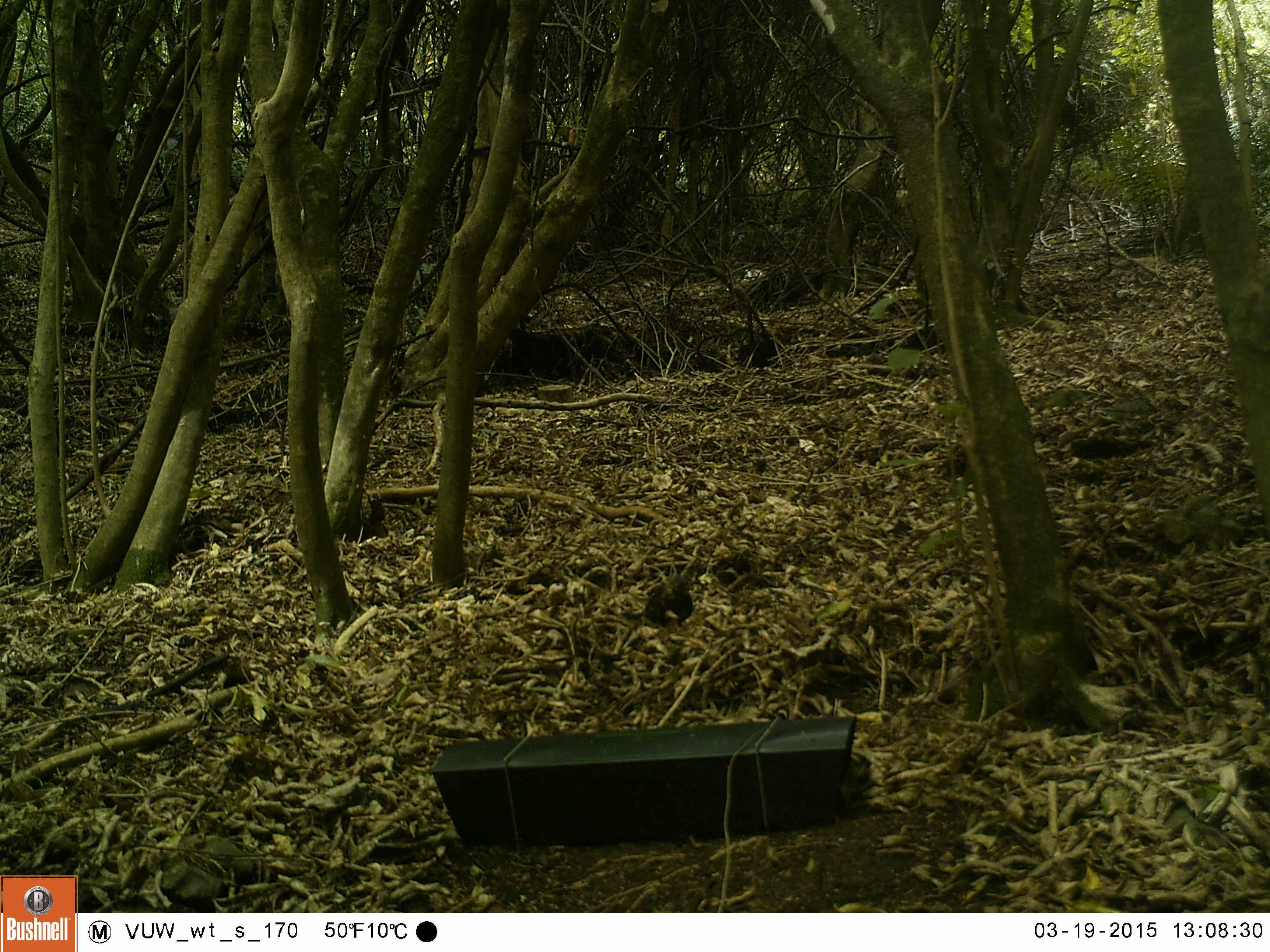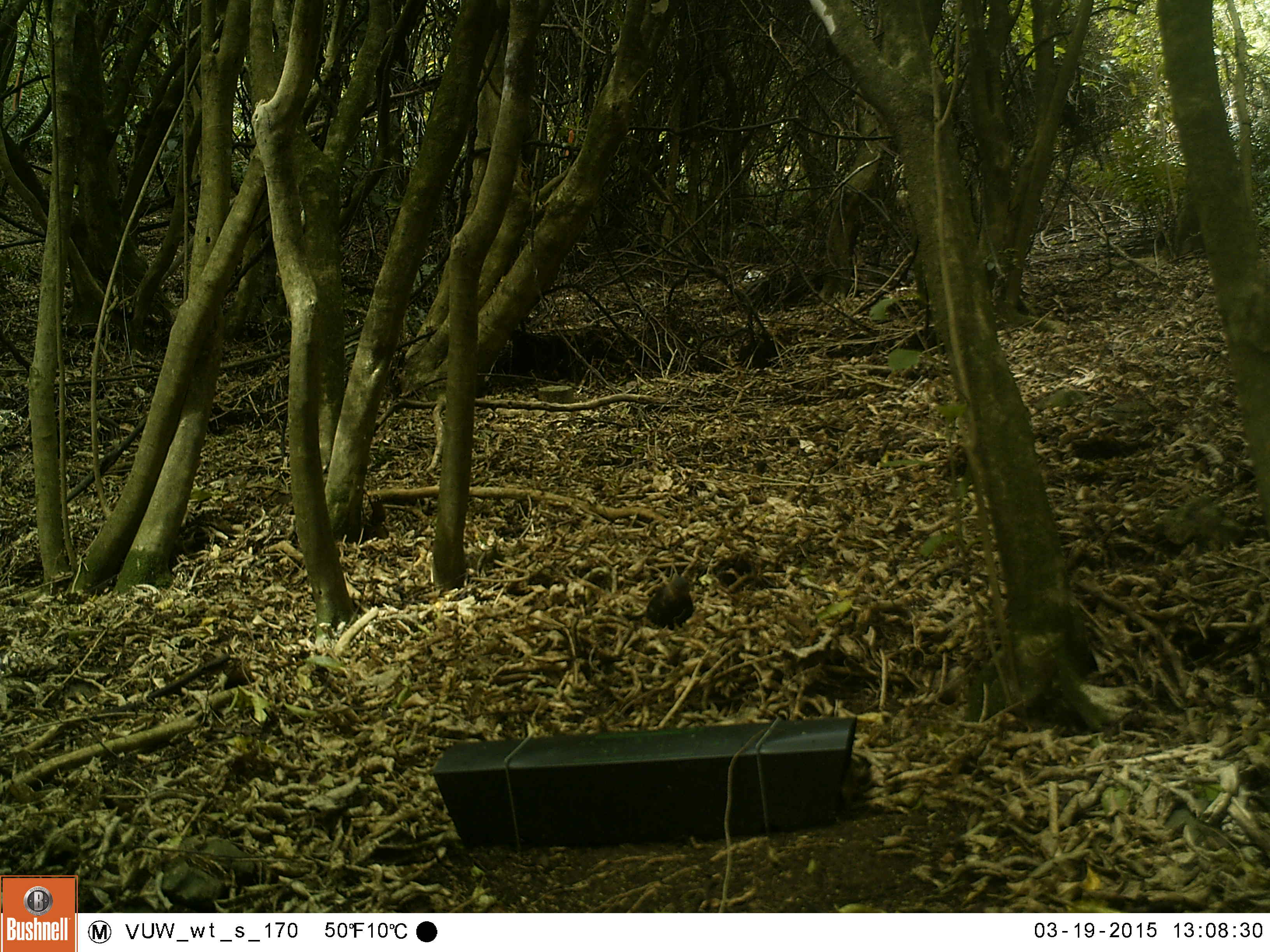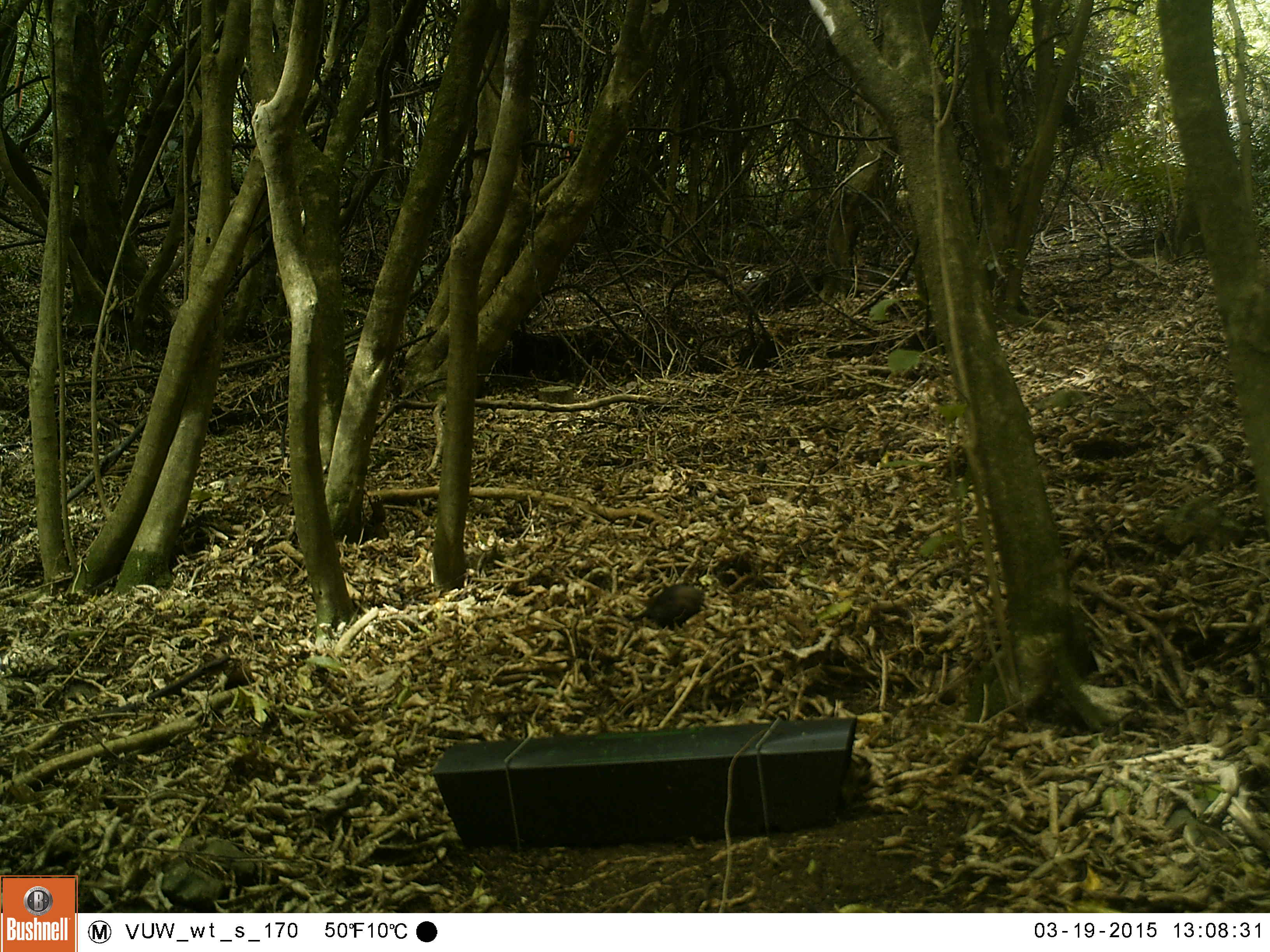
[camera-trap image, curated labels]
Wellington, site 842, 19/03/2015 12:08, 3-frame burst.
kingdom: Animalia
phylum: Chordata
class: Aves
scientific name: Aves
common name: bird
Bird (Aves).